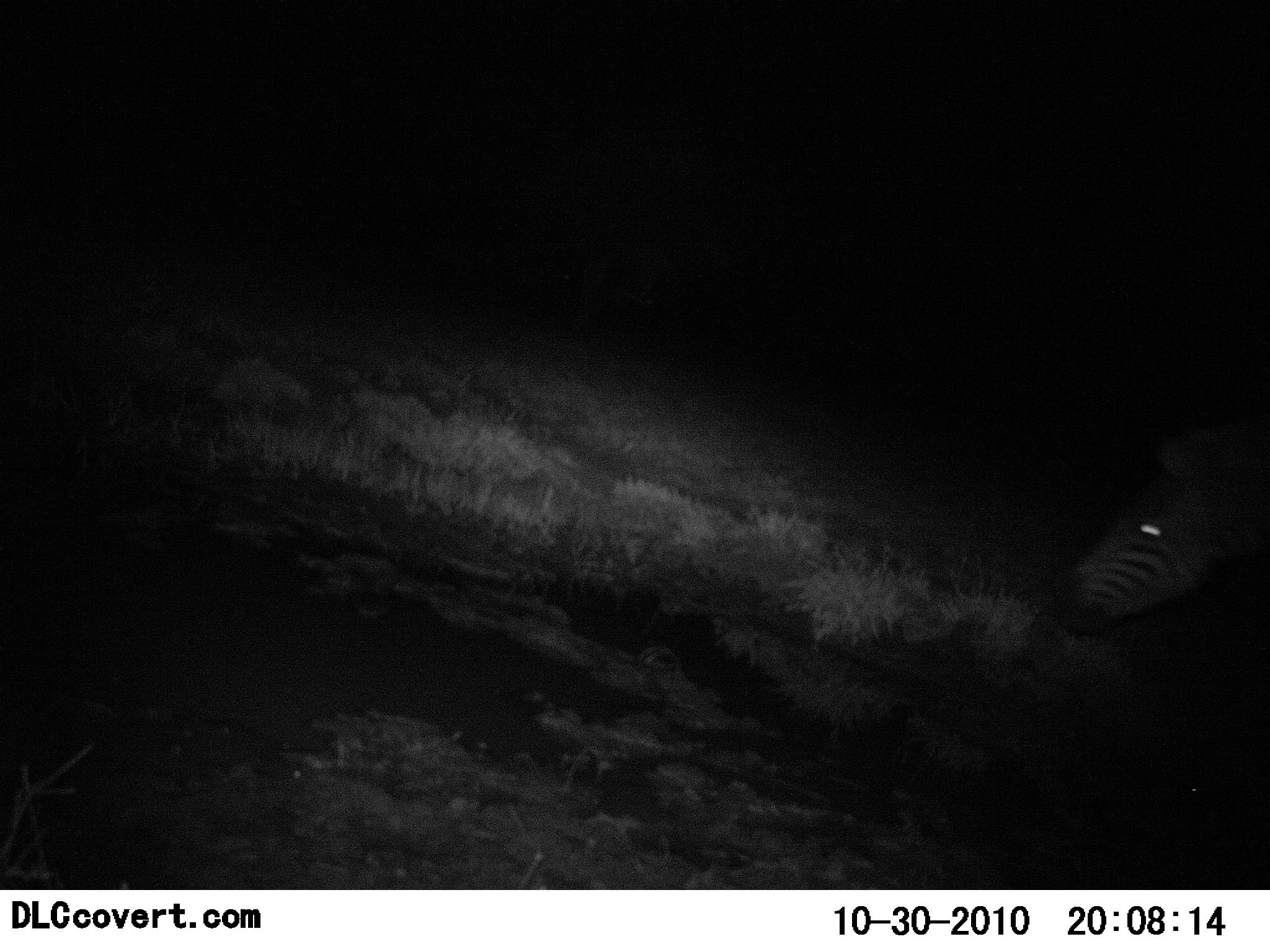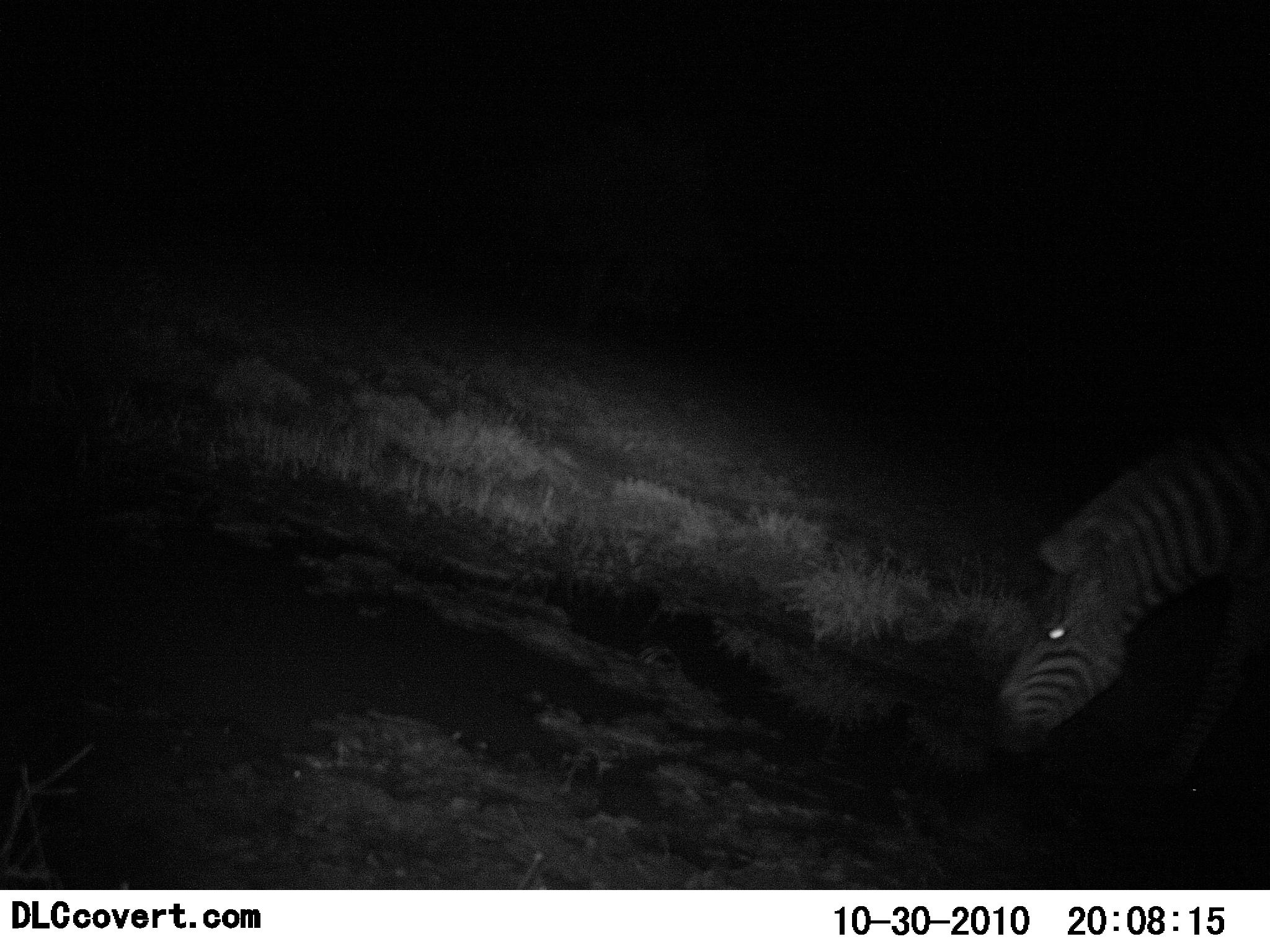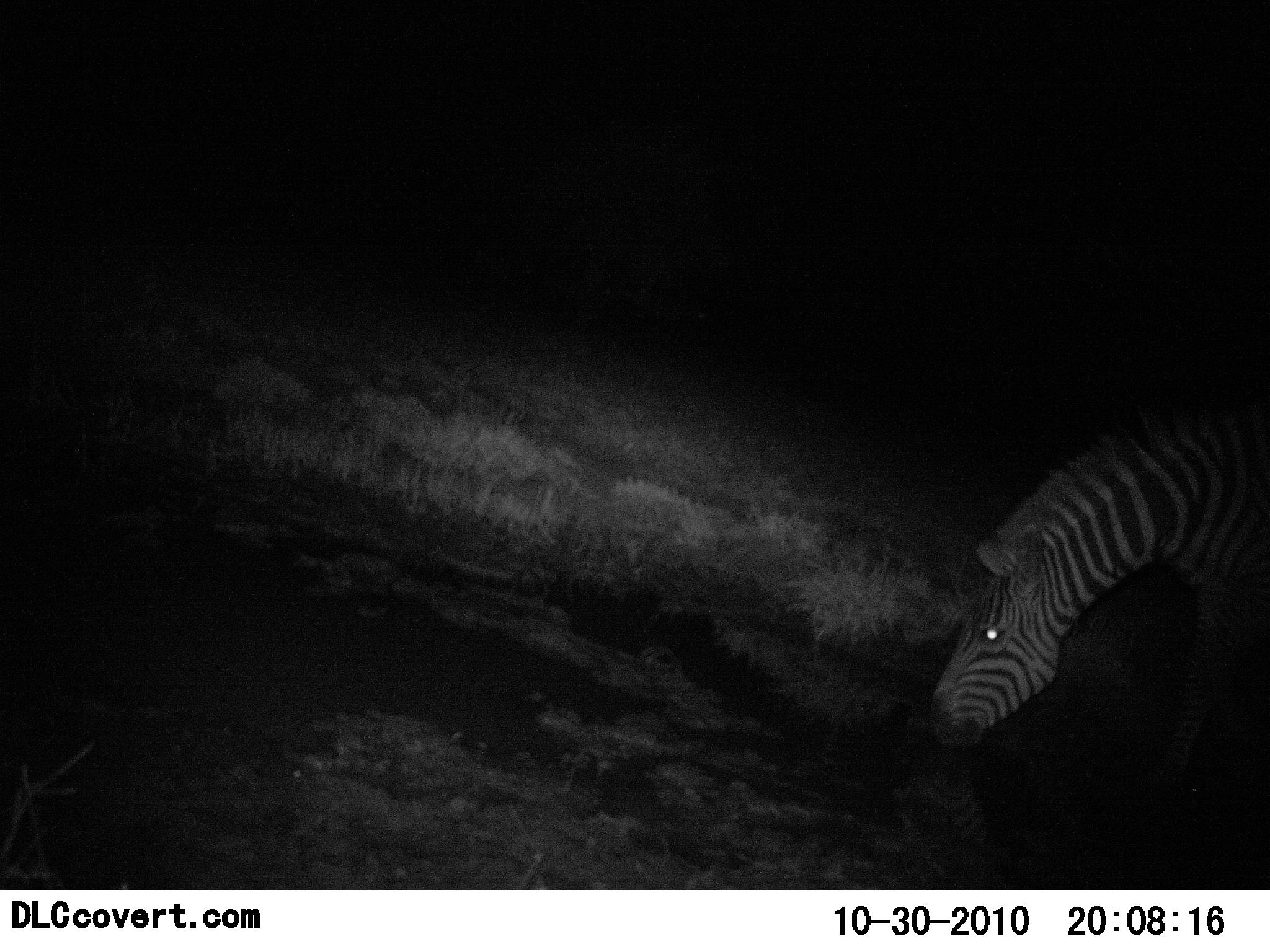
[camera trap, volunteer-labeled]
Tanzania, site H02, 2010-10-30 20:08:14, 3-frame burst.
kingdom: Animalia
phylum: Chordata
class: Mammalia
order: Perissodactyla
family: Equidae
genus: Equus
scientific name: Equus quagga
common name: plains zebra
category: zebra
Zebra (plains zebra) (Equus quagga), count 1. Behavior (volunteer vote fractions): standing 11%, resting 0%, moving 21%, interacting 0%. Young present (vote fraction): 0%. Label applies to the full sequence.